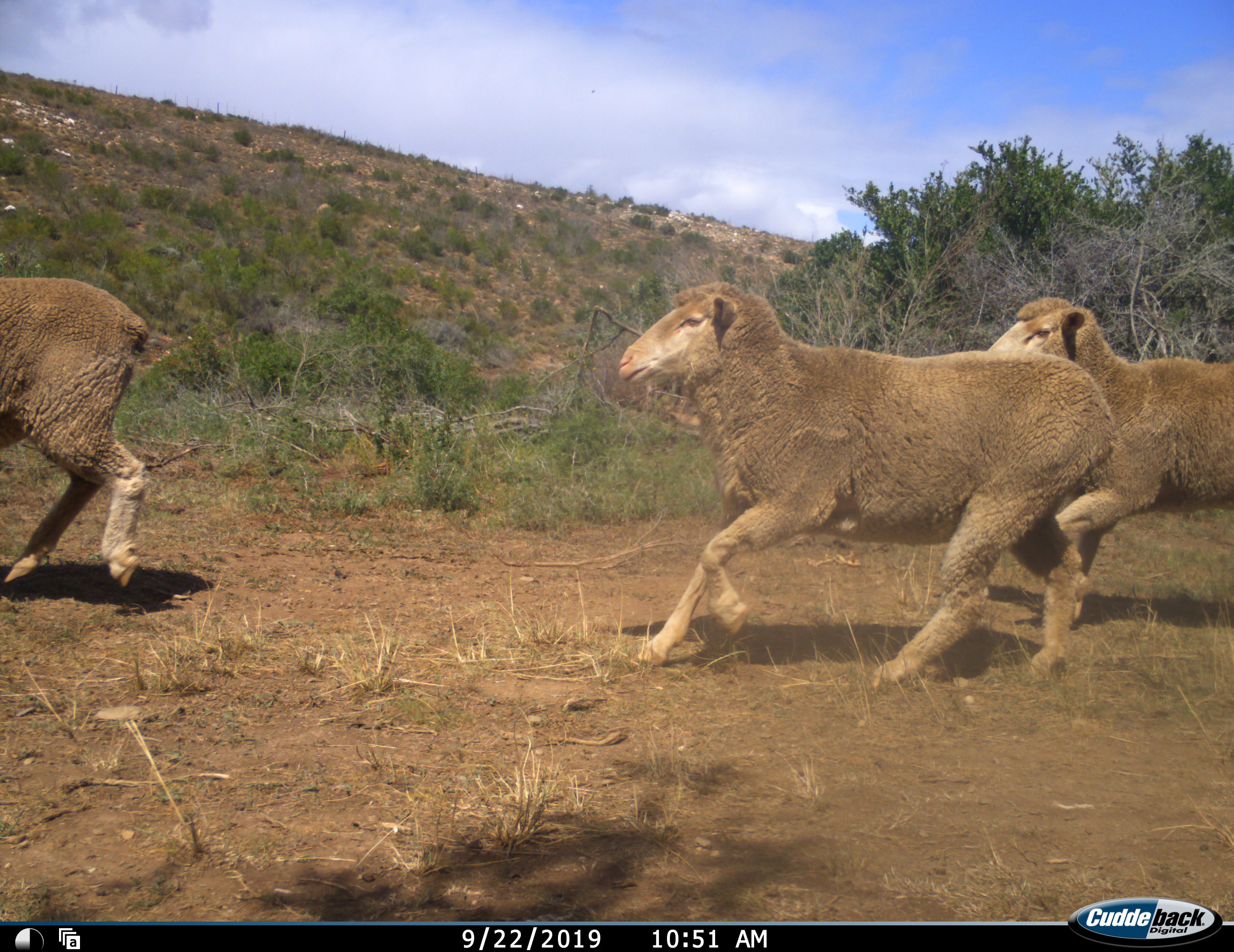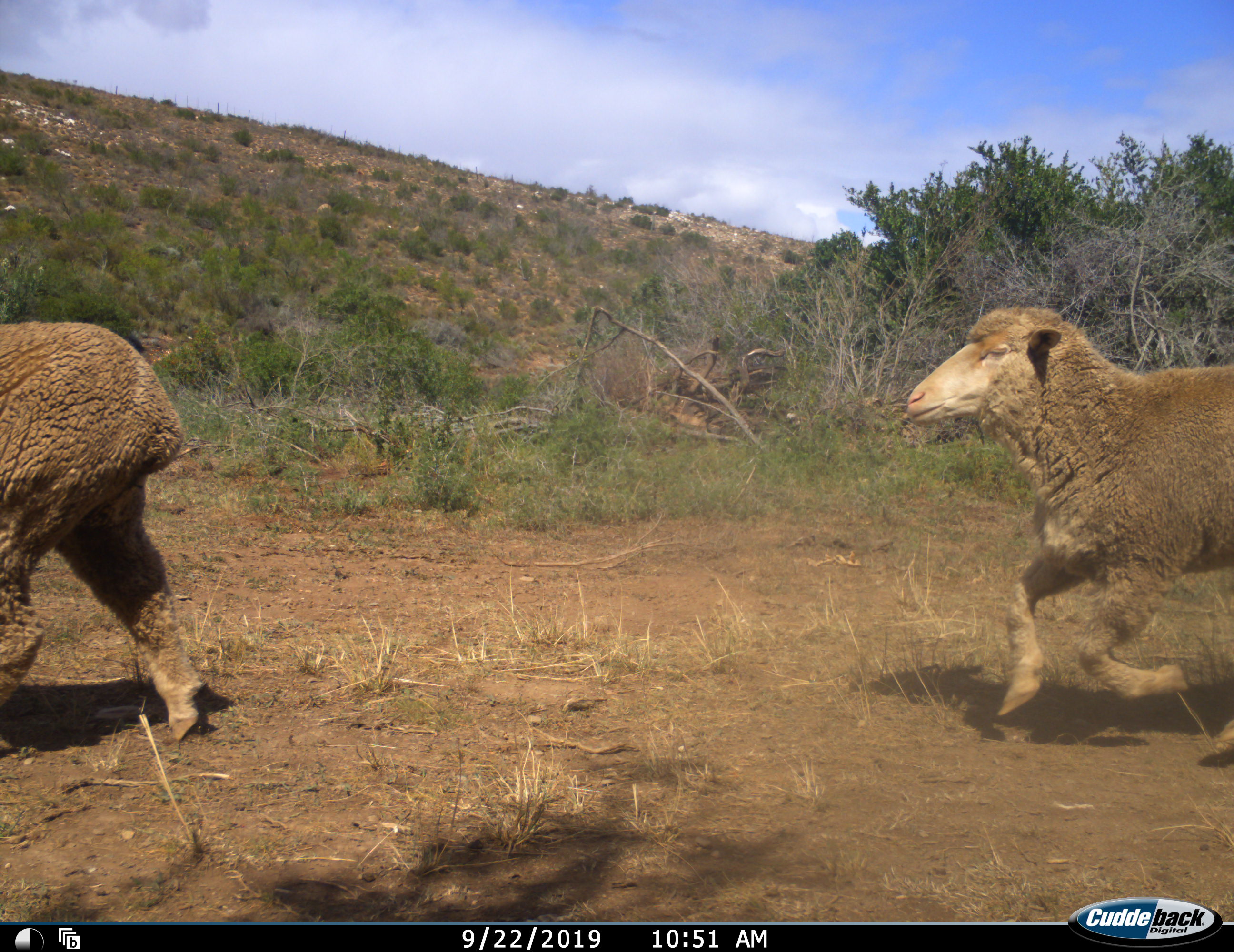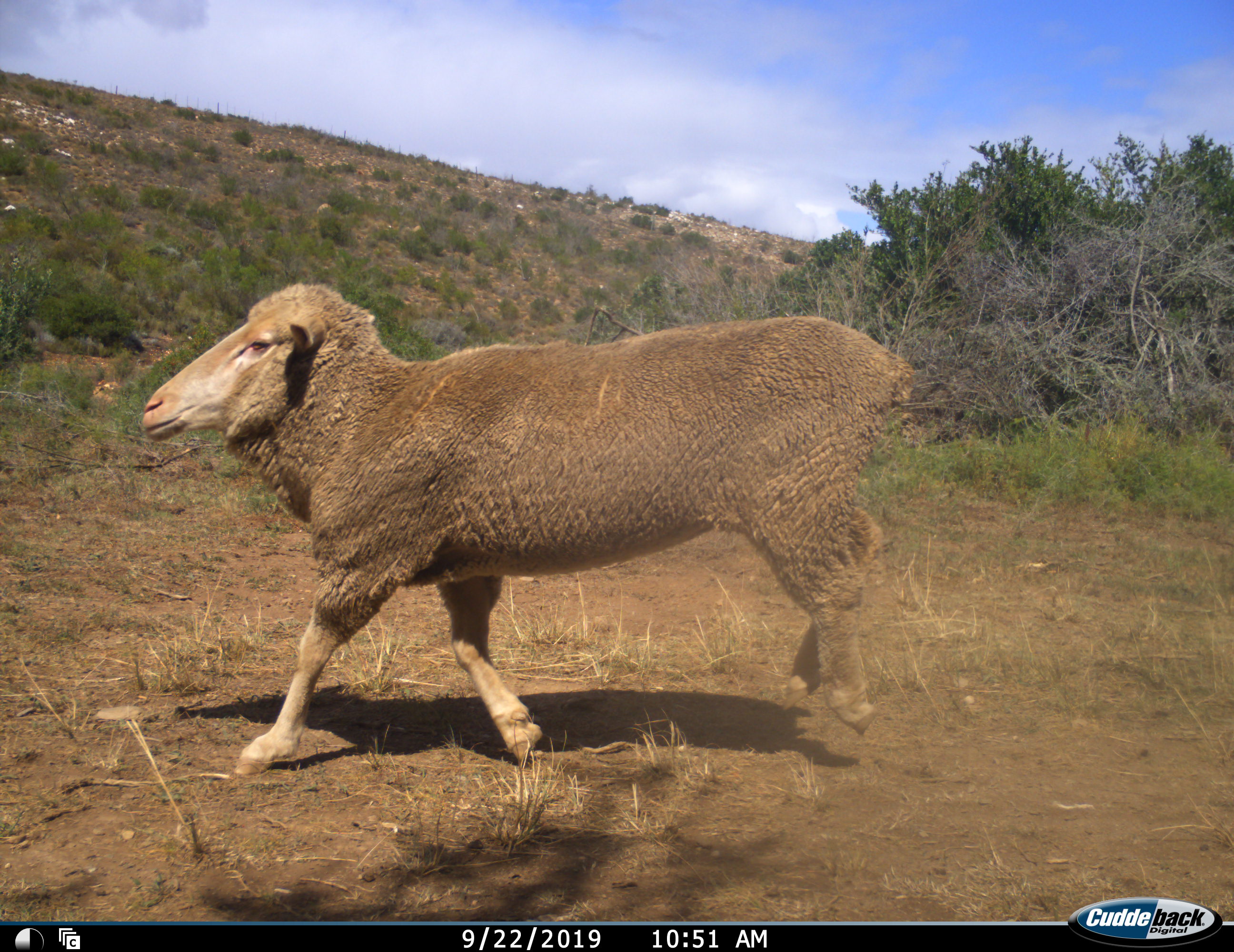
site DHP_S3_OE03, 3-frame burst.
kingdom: Animalia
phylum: Chordata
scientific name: Vertebrata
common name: domestic animal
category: domesticanimal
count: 3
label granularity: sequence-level